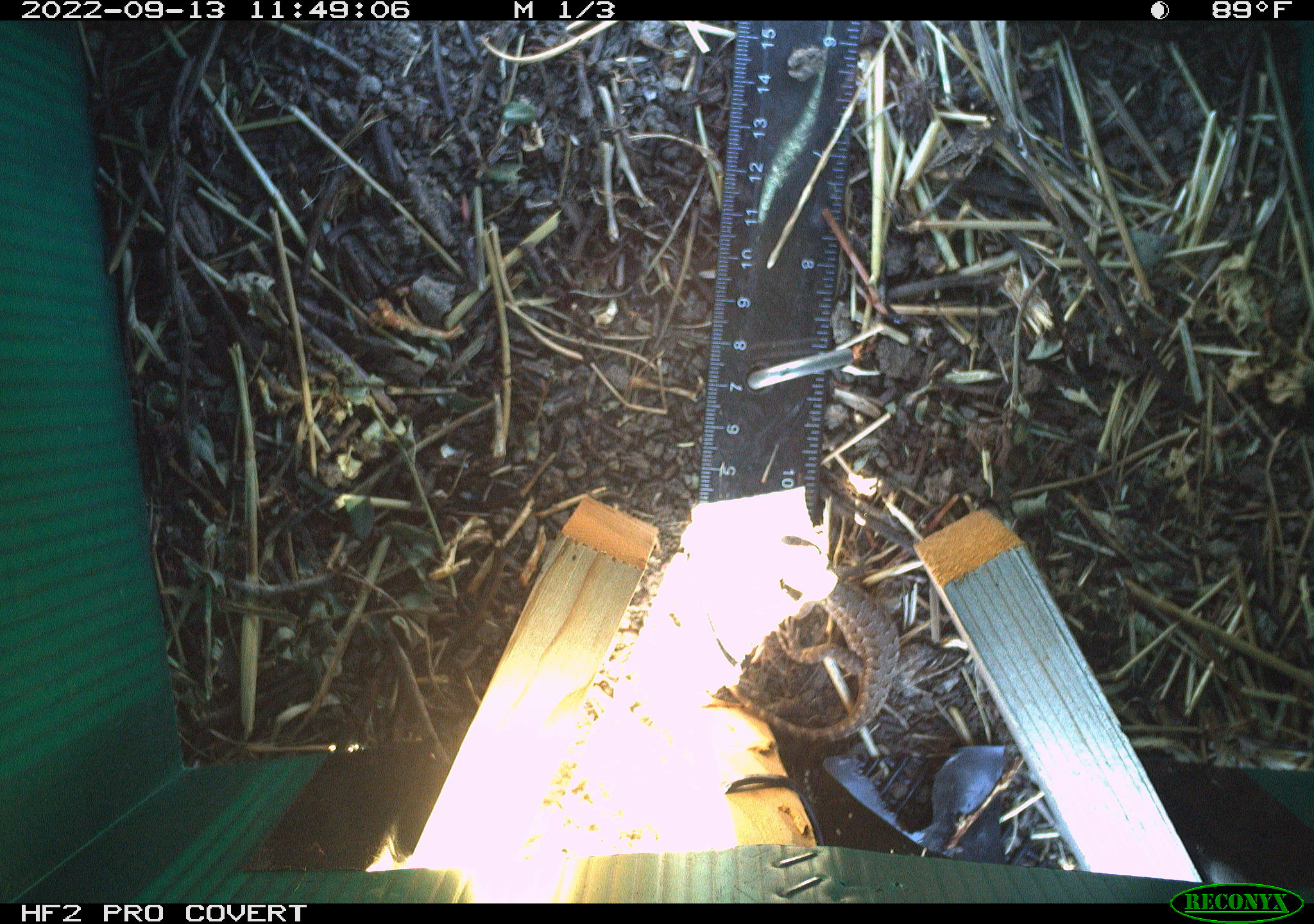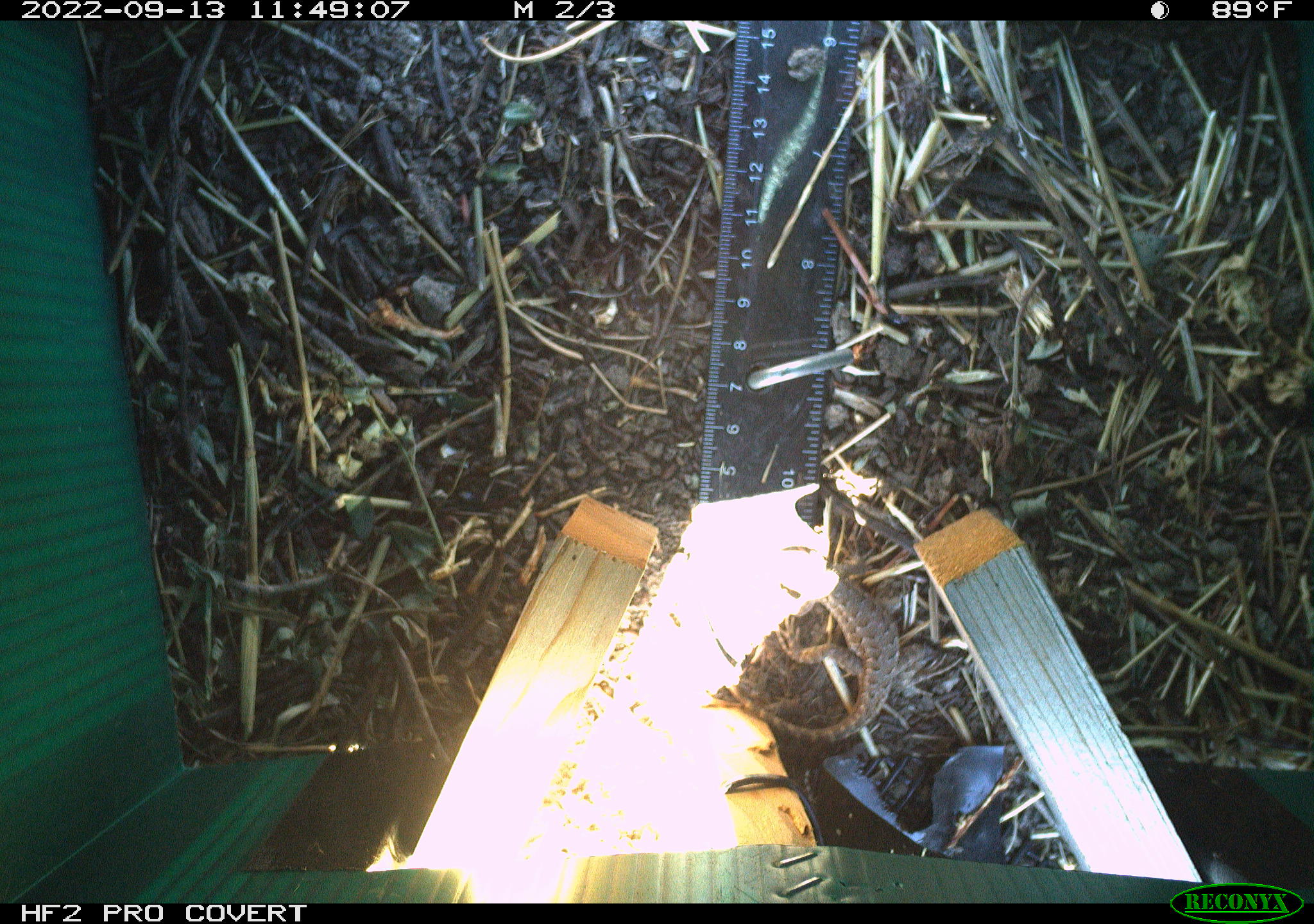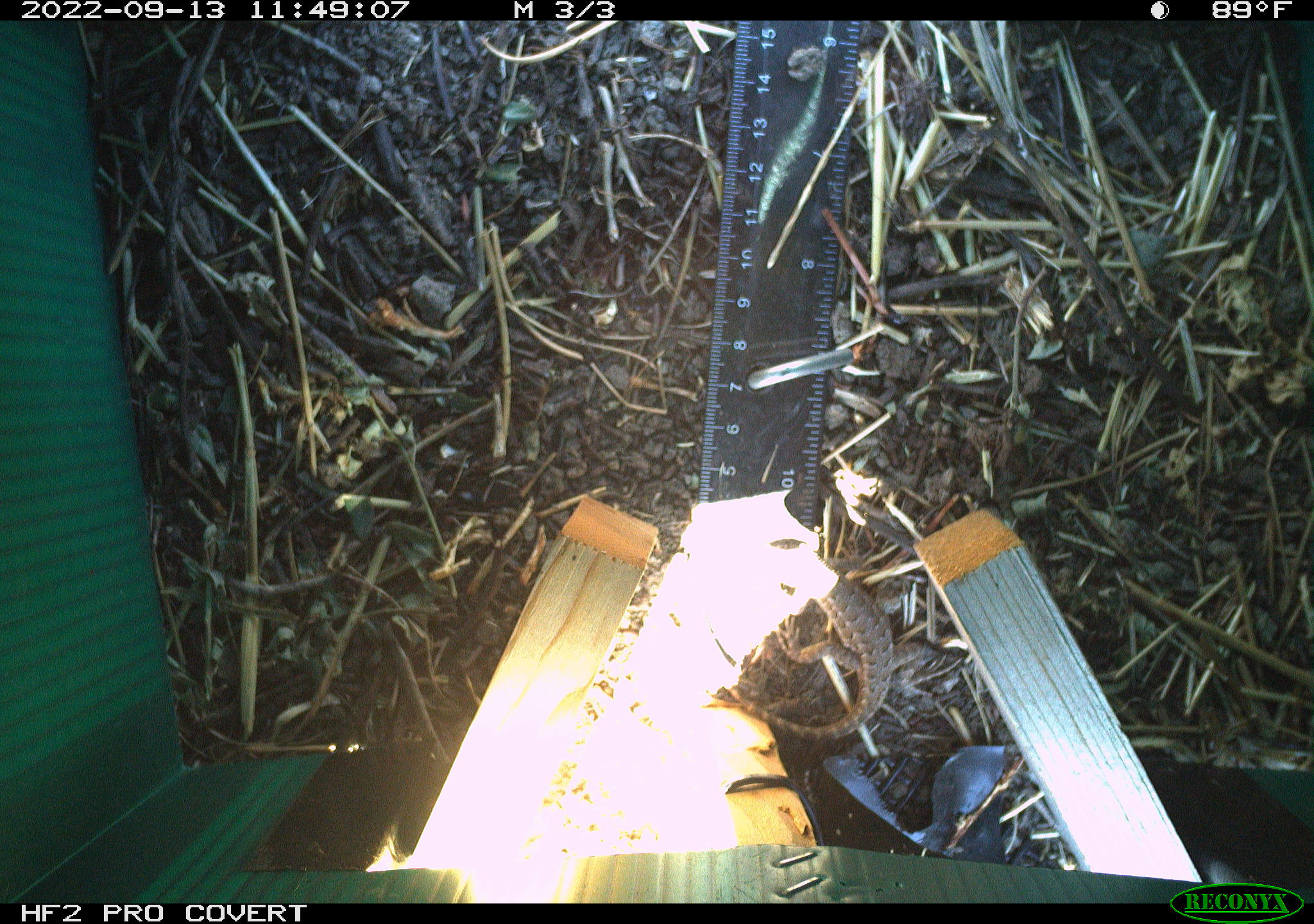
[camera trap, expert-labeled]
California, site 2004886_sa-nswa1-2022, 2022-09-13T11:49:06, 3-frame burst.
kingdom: Animalia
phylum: Chordata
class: Reptilia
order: Squamata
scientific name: Squamata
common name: lizards and snakes